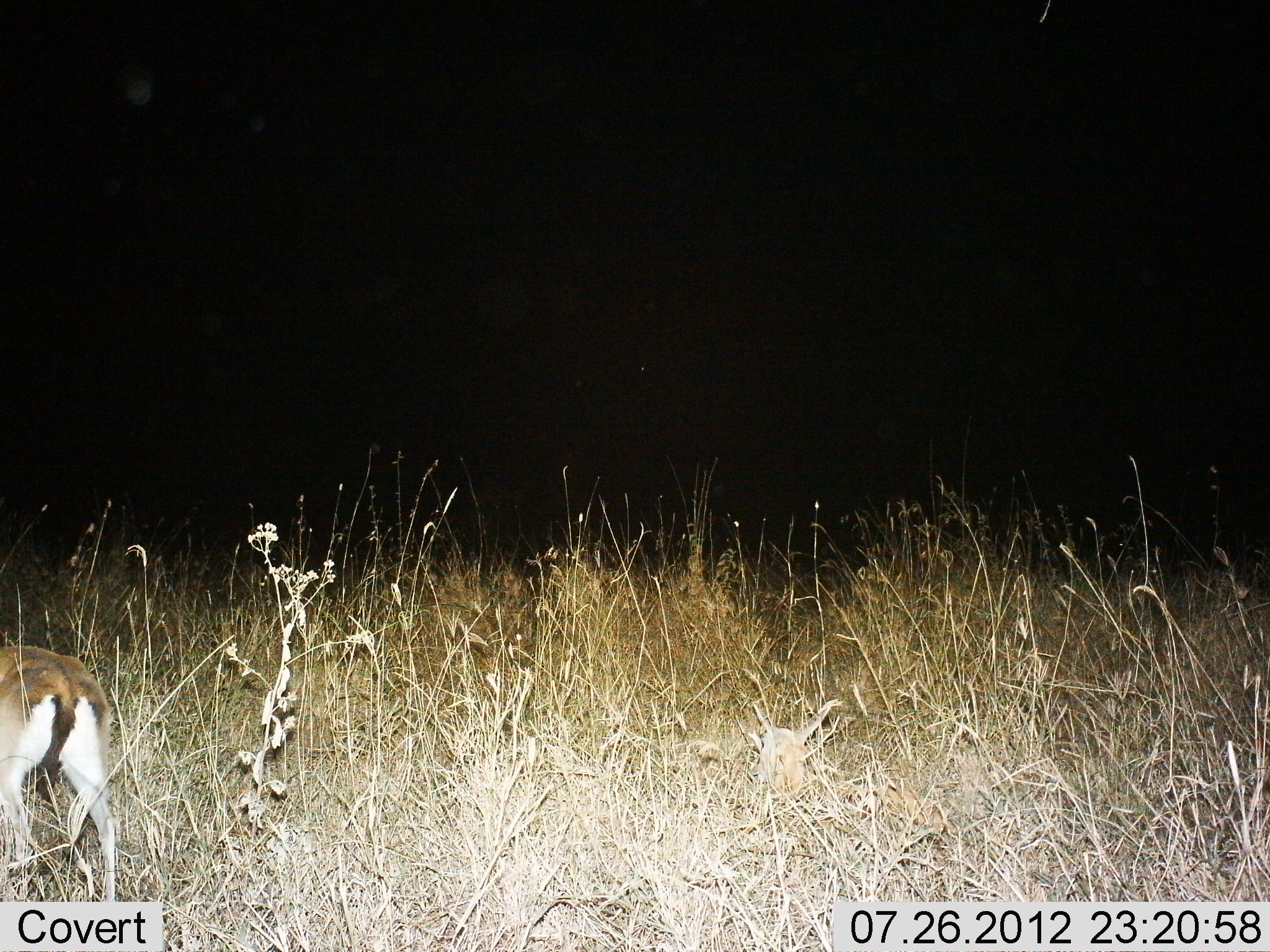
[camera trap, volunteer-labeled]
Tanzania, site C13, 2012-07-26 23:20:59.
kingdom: Animalia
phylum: Chordata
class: Mammalia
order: Artiodactyla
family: Bovidae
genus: Eudorcas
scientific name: Eudorcas thomsonii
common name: thomson's gazelle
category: gazellethomsons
Gazellethomsons (thomson's gazelle) (Eudorcas thomsonii), count 1. Behavior (volunteer vote fractions): standing 60%, resting 0%, moving 40%, interacting 0%. Young present (vote fraction): 0%. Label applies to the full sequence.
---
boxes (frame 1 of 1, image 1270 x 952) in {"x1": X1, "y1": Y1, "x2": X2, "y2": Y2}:
animal: {"x1": 0, "y1": 642, "x2": 119, "y2": 904}